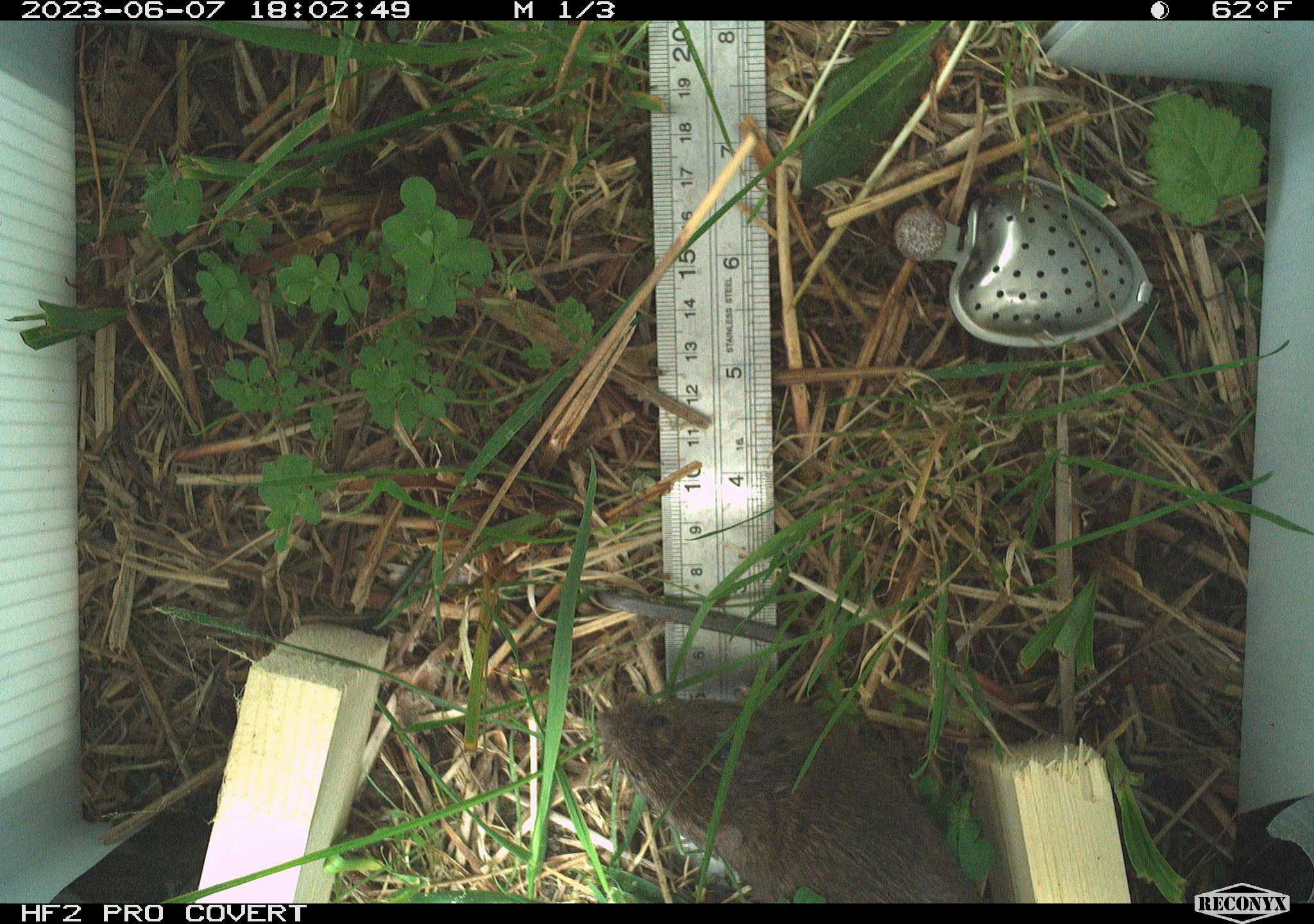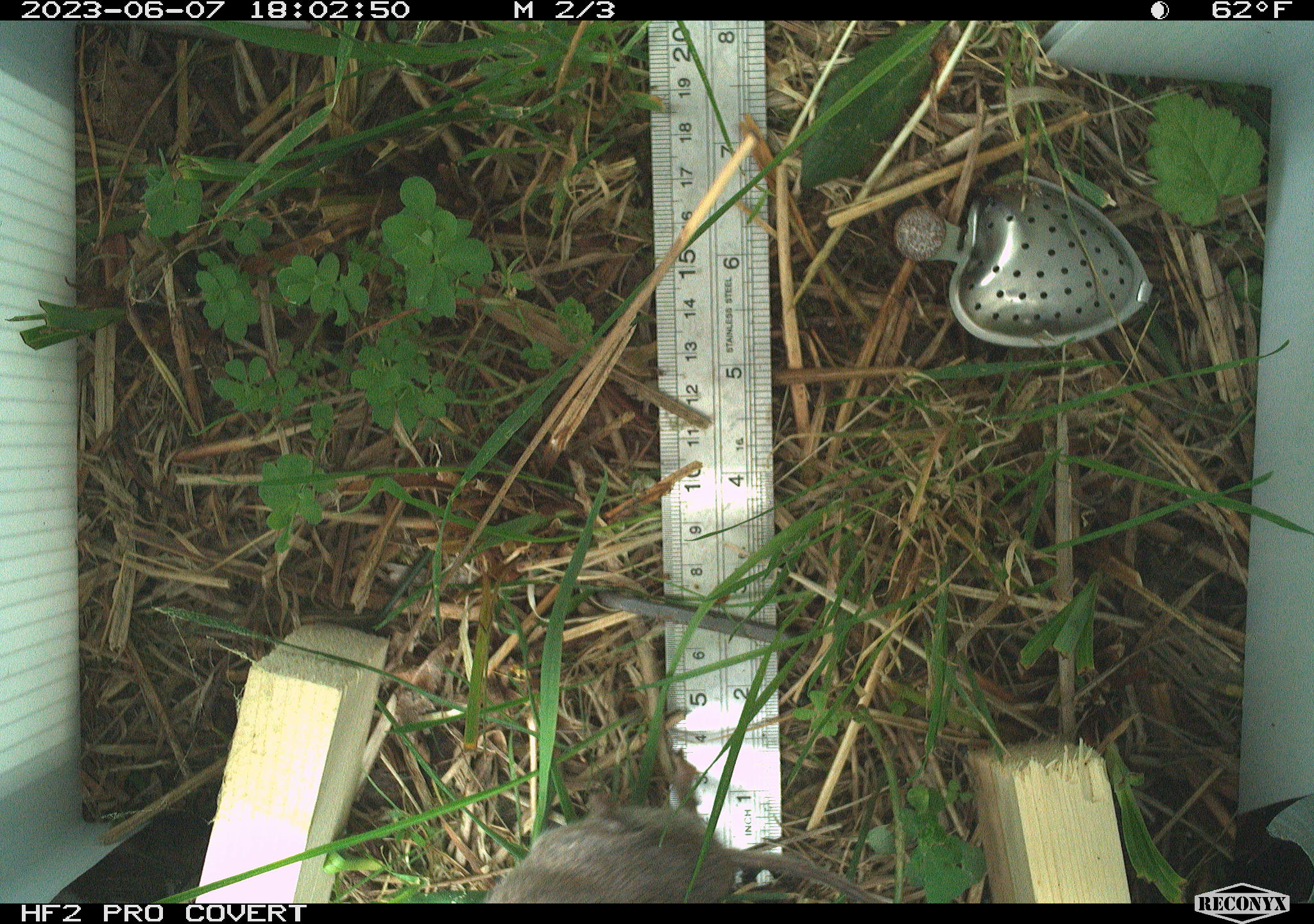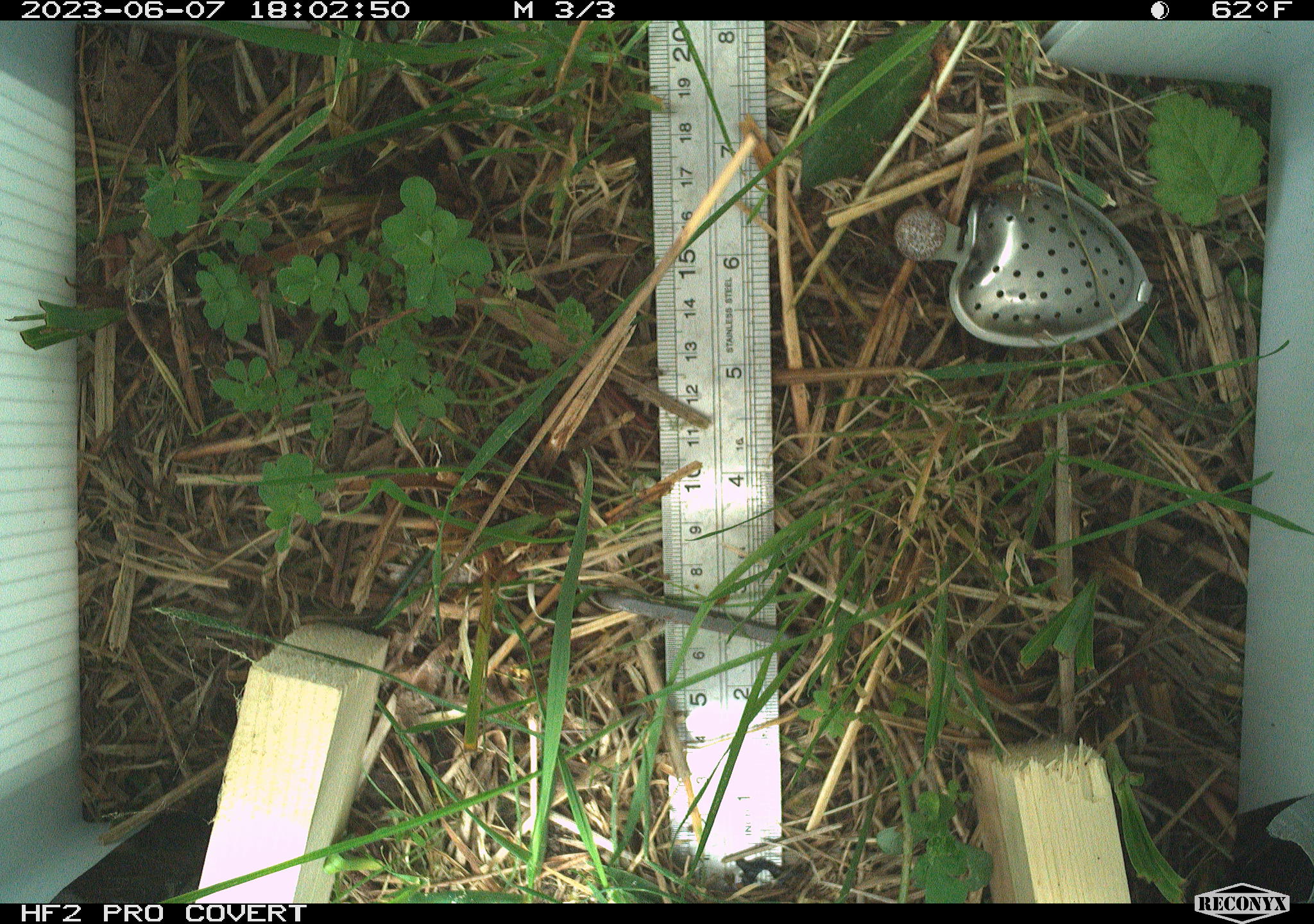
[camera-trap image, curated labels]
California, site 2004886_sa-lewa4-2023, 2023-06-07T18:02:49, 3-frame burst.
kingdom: Animalia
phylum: Chordata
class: Mammalia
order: Rodentia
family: Cricetidae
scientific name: Cricetidae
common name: hamsters, voles, lemmings, and allies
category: cricetidae family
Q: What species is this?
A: Cricetidae family (hamsters, voles, lemmings, and allies) (Cricetidae).